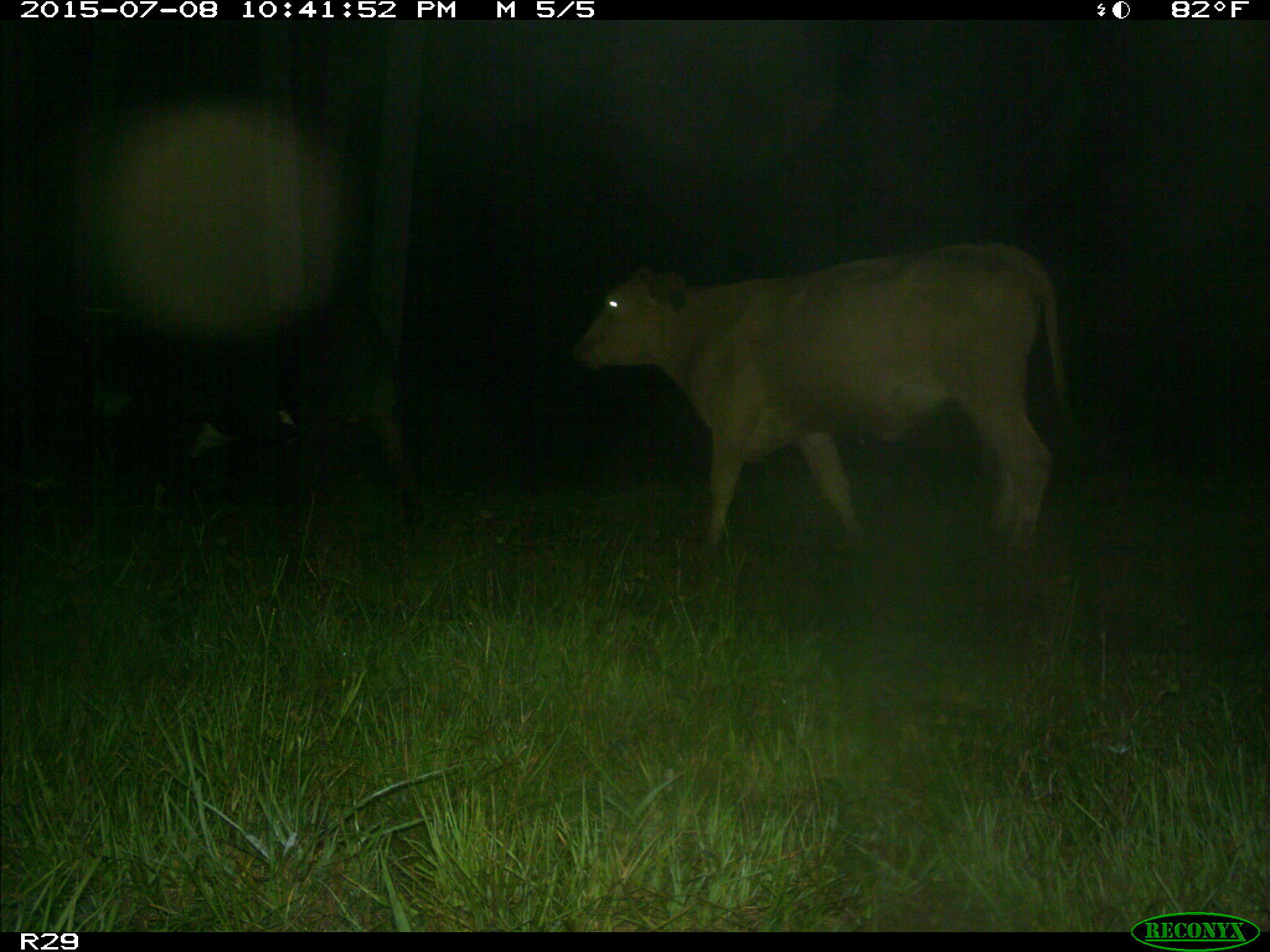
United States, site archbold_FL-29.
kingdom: Animalia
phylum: Chordata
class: Mammalia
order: Artiodactyla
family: Bovidae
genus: Bos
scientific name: Bos taurus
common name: domestic cow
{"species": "Bos taurus (domestic cow)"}